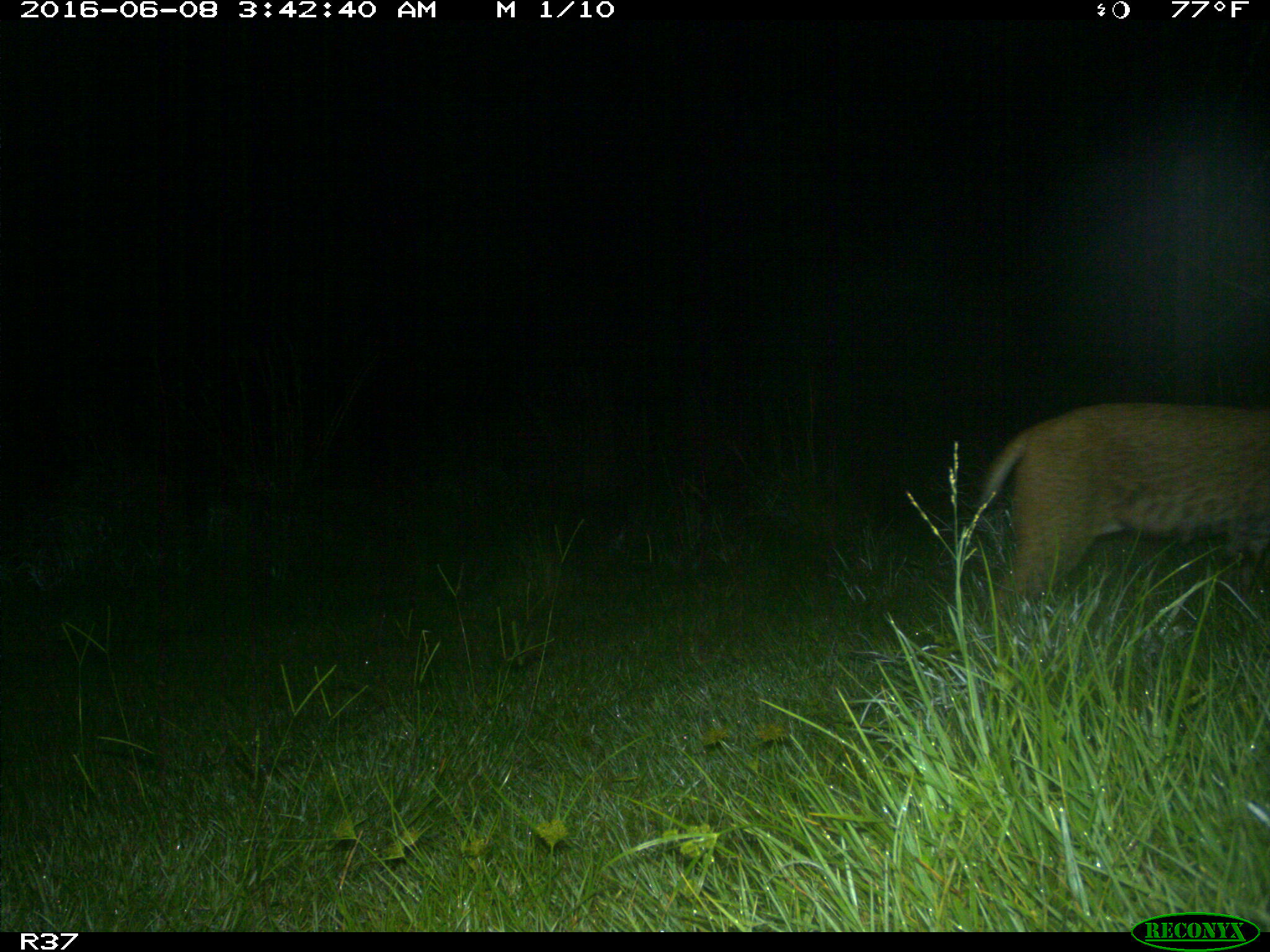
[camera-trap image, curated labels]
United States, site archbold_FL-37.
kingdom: Animalia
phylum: Chordata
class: Mammalia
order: Carnivora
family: Felidae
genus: Lynx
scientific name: Lynx rufus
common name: bobcat